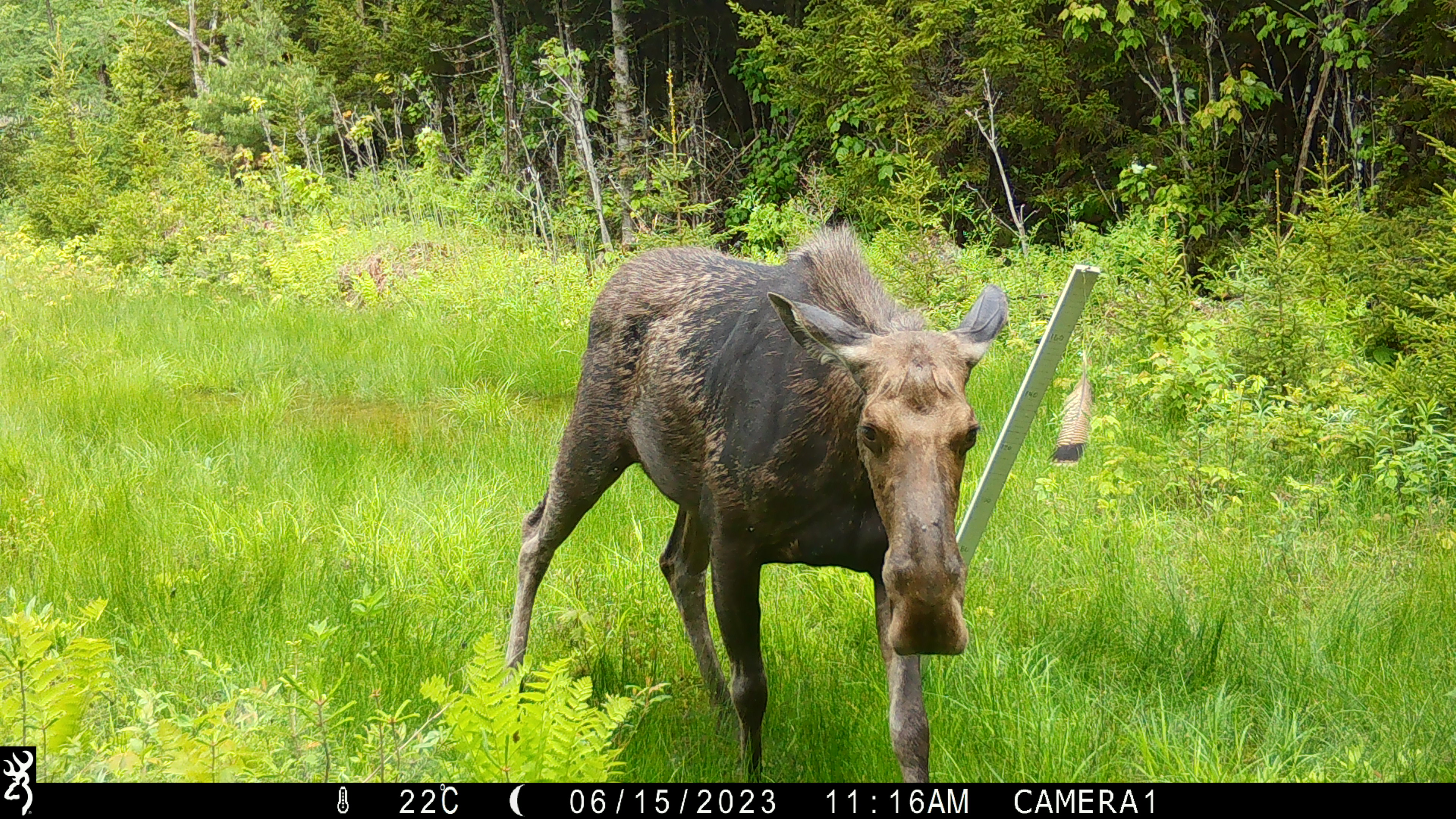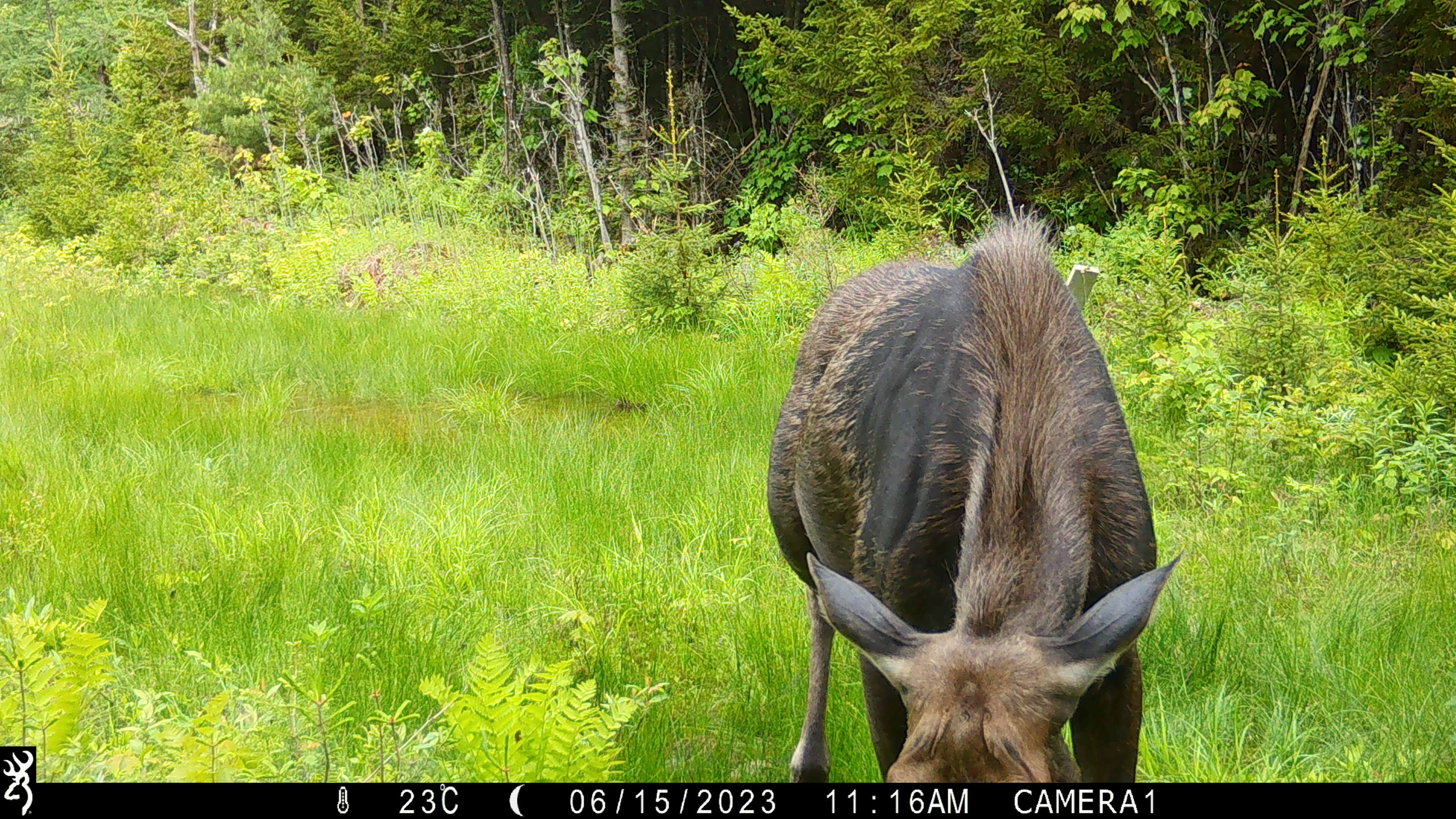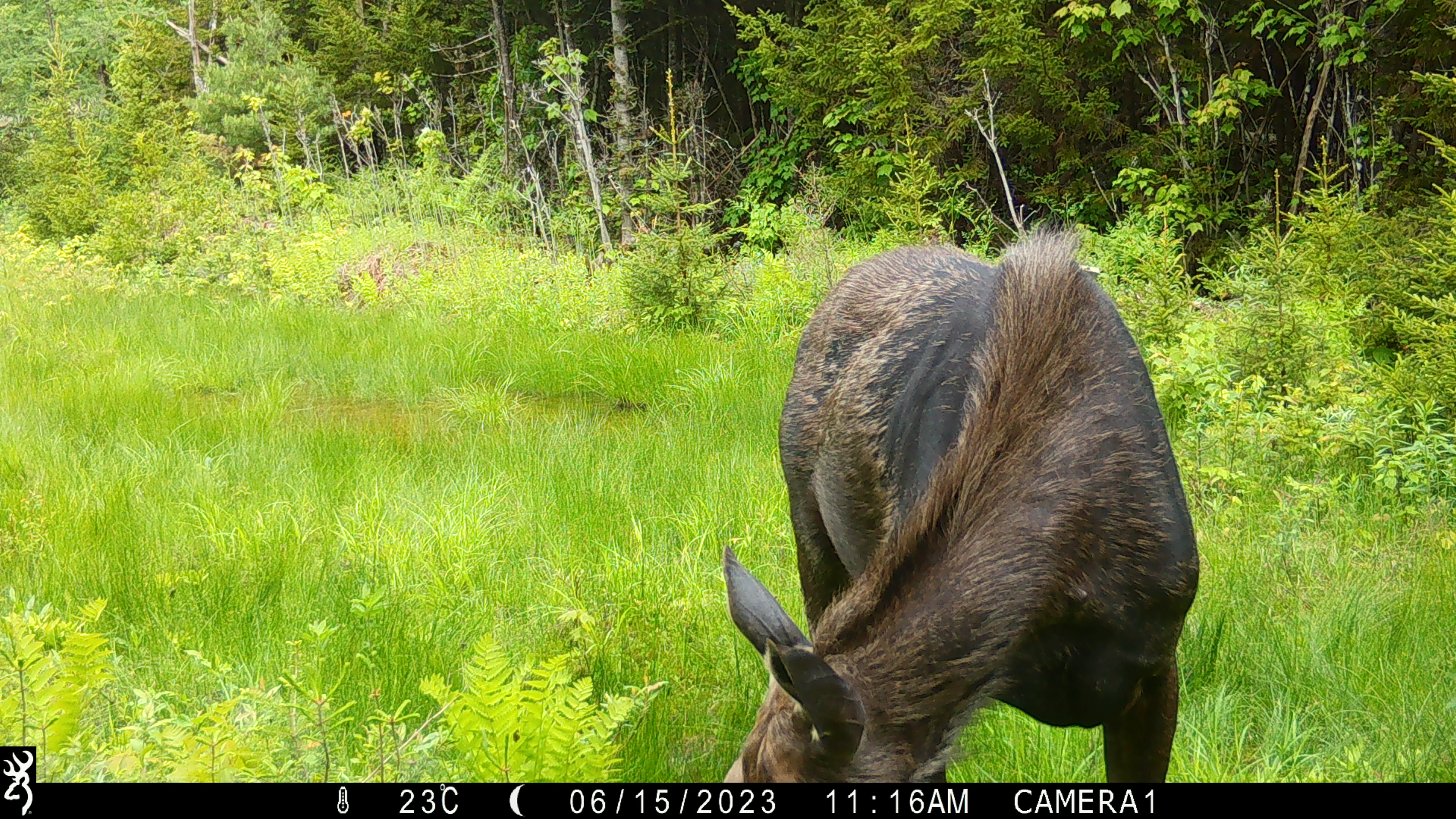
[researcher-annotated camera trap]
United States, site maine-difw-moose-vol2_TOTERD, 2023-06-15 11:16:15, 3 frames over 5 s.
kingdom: Animalia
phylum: Chordata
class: Mammalia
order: Artiodactyla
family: Cervidae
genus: Alces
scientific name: Alces alces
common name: moose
Moose (Alces alces).